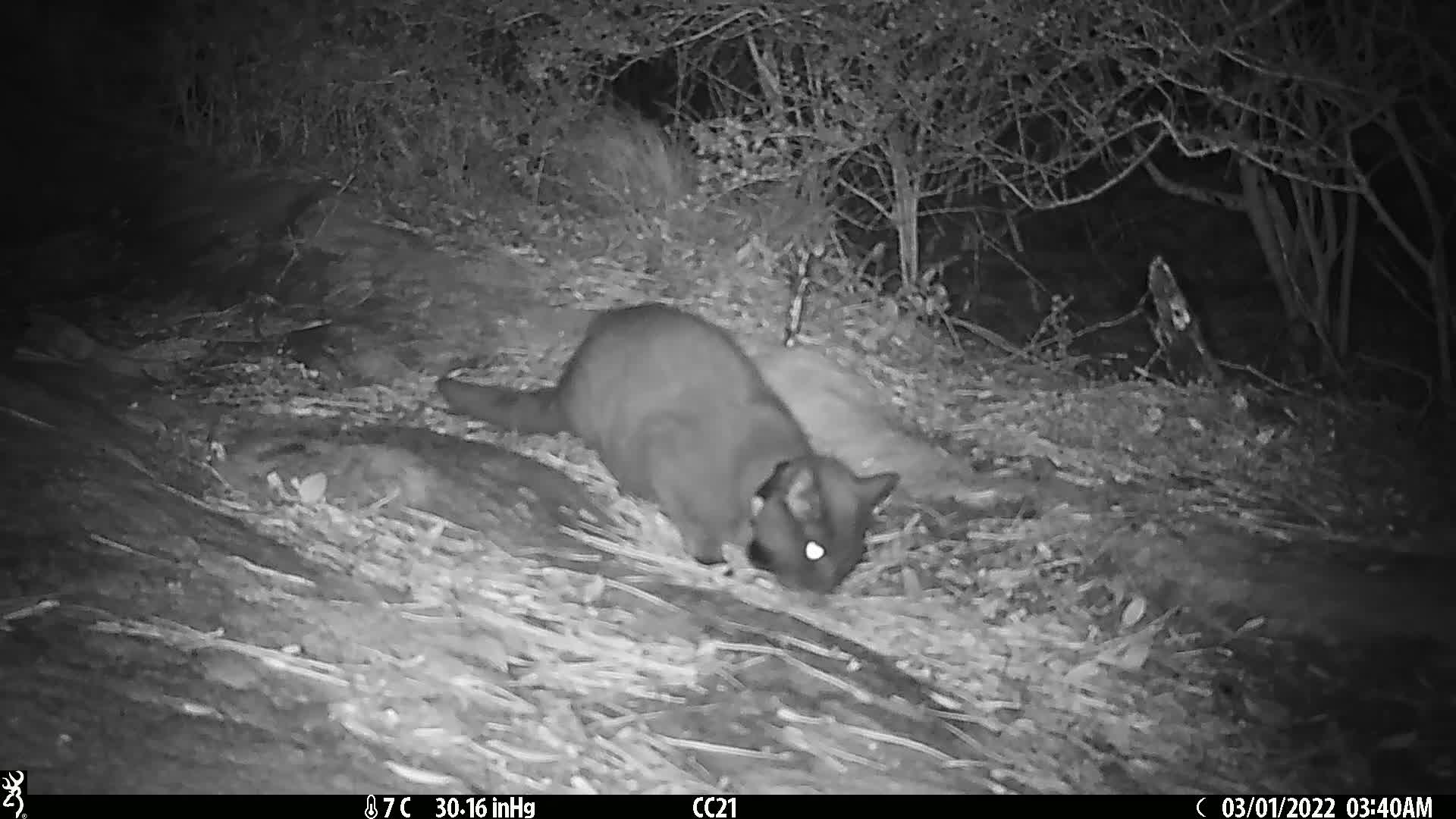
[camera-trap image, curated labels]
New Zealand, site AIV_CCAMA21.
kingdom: Animalia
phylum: Chordata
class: Mammalia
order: Carnivora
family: Felidae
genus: Felis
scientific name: Felis catus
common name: domestic cat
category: cat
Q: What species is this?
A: Cat (domestic cat) (Felis catus).